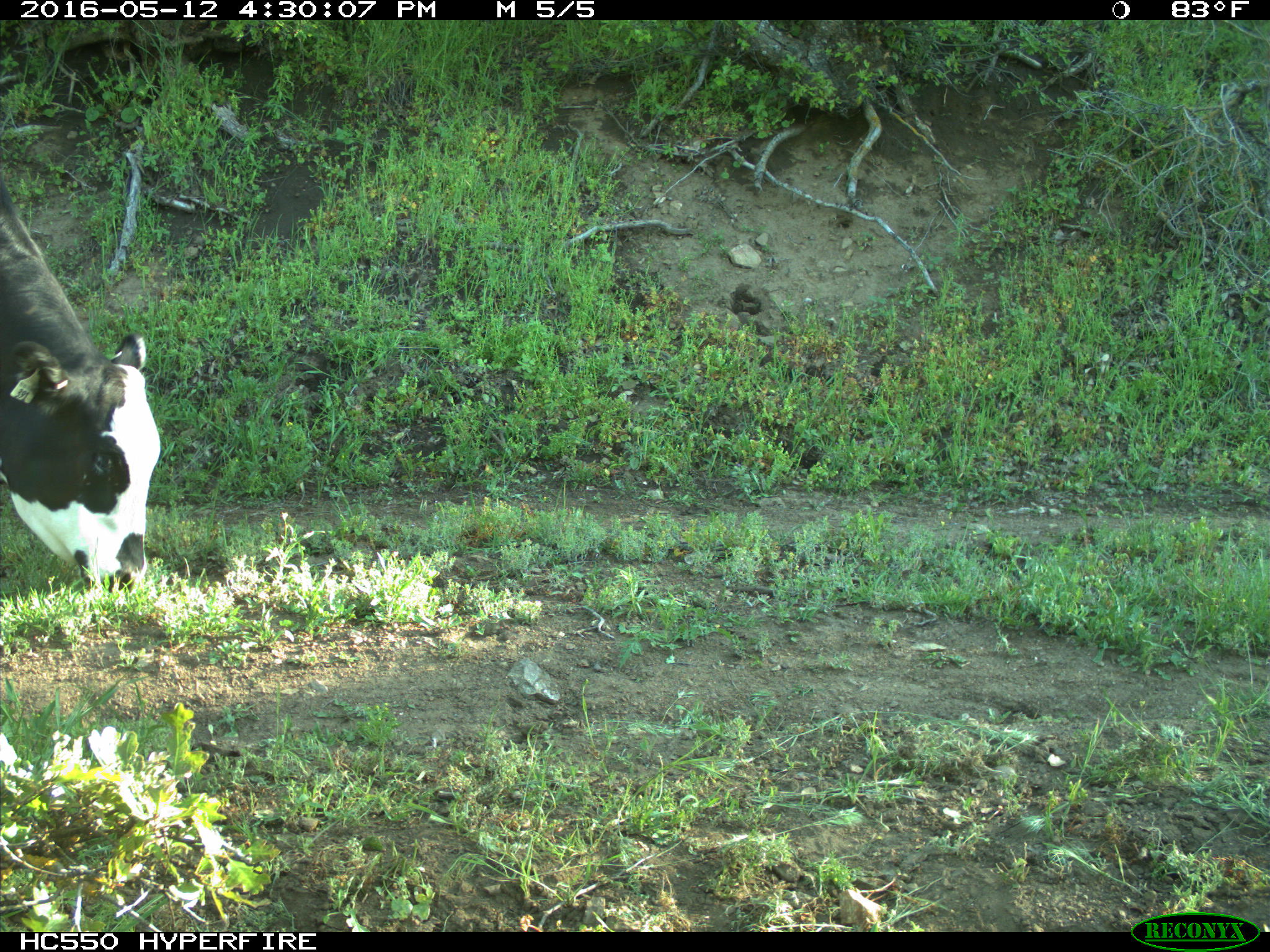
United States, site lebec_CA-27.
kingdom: Animalia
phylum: Chordata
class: Mammalia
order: Artiodactyla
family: Bovidae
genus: Bos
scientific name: Bos taurus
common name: domestic cow